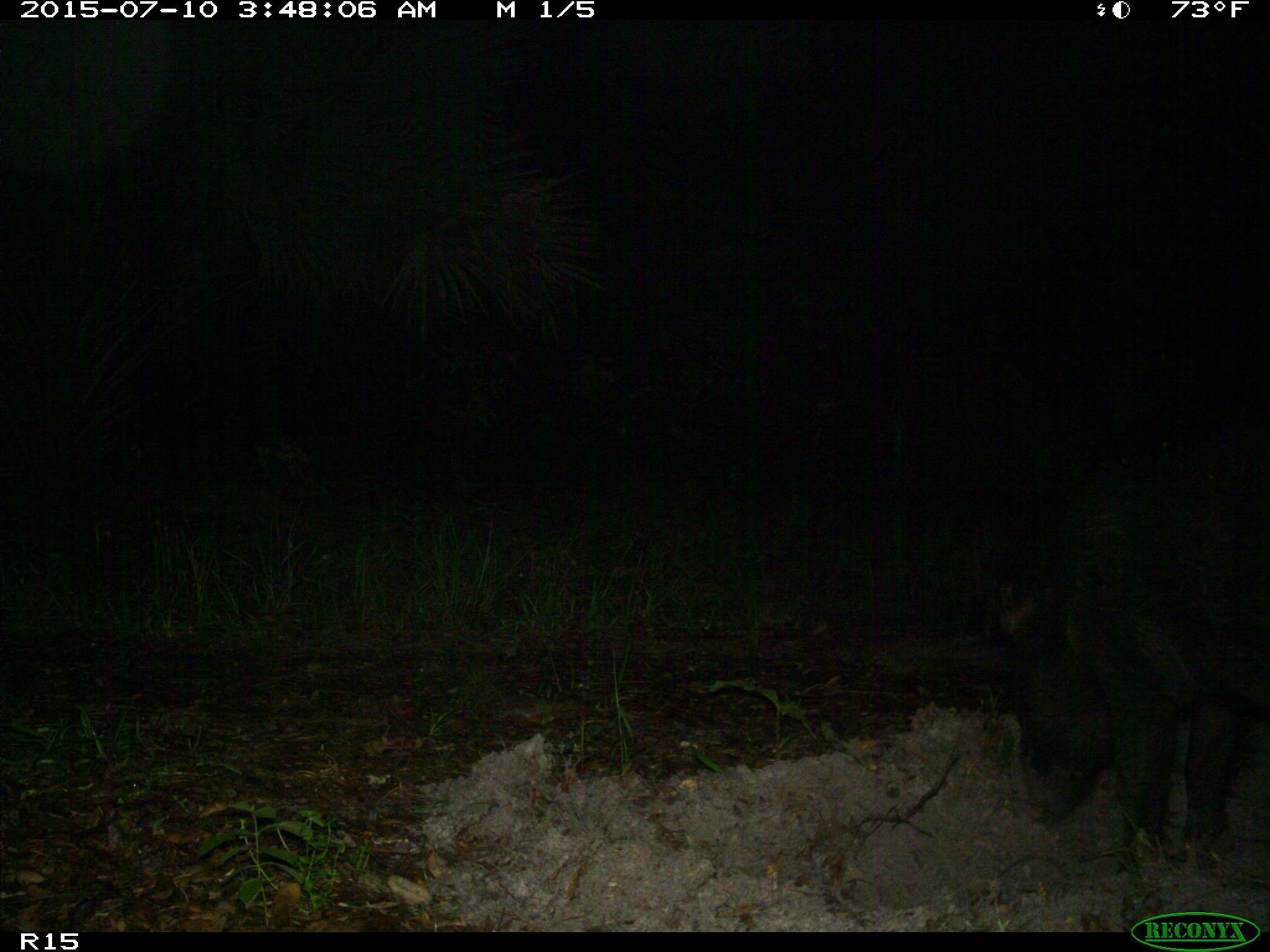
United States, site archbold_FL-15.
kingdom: Animalia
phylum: Chordata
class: Mammalia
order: Artiodactyla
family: Suidae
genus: Sus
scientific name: Sus scrofa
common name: wild boar